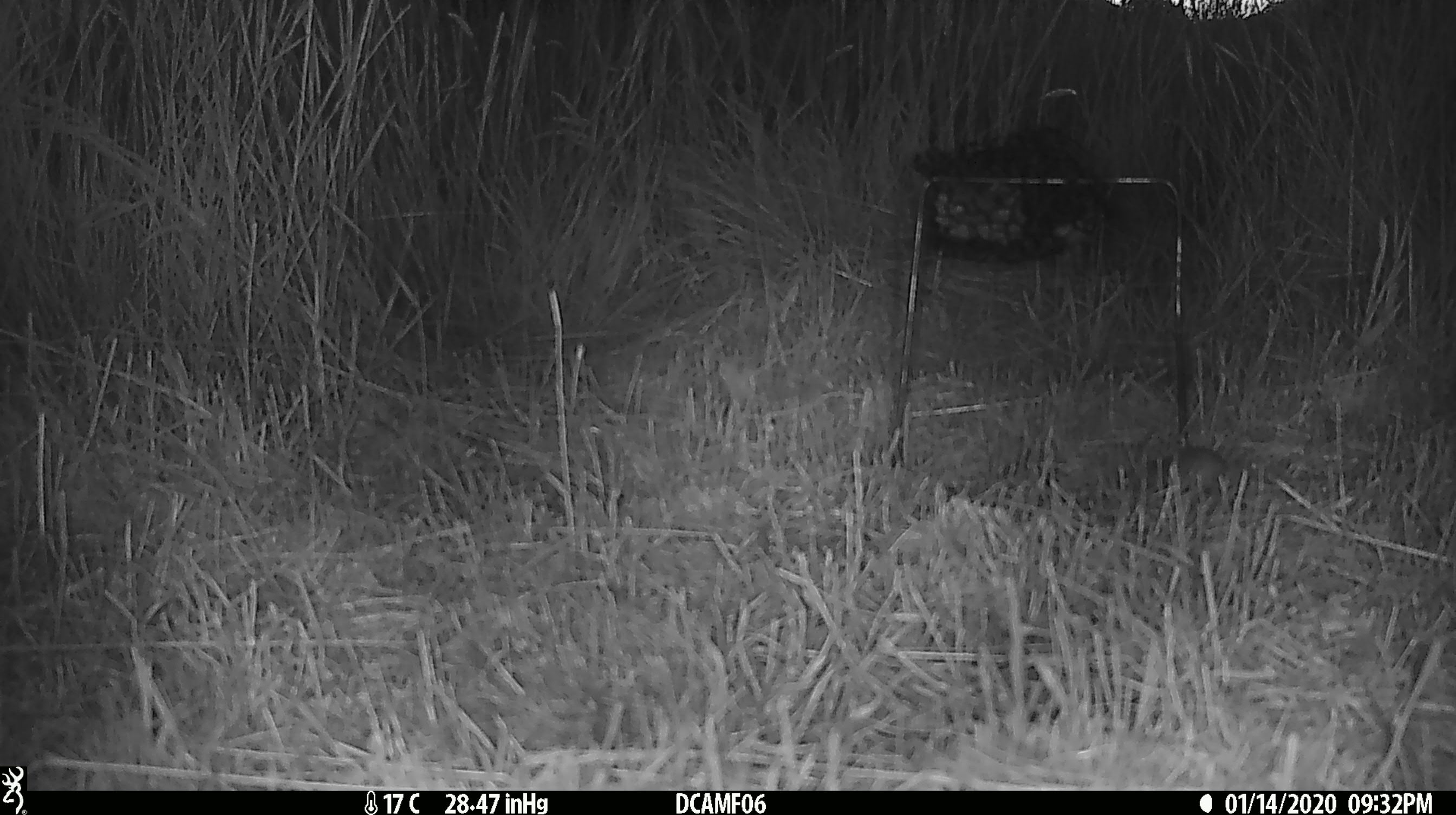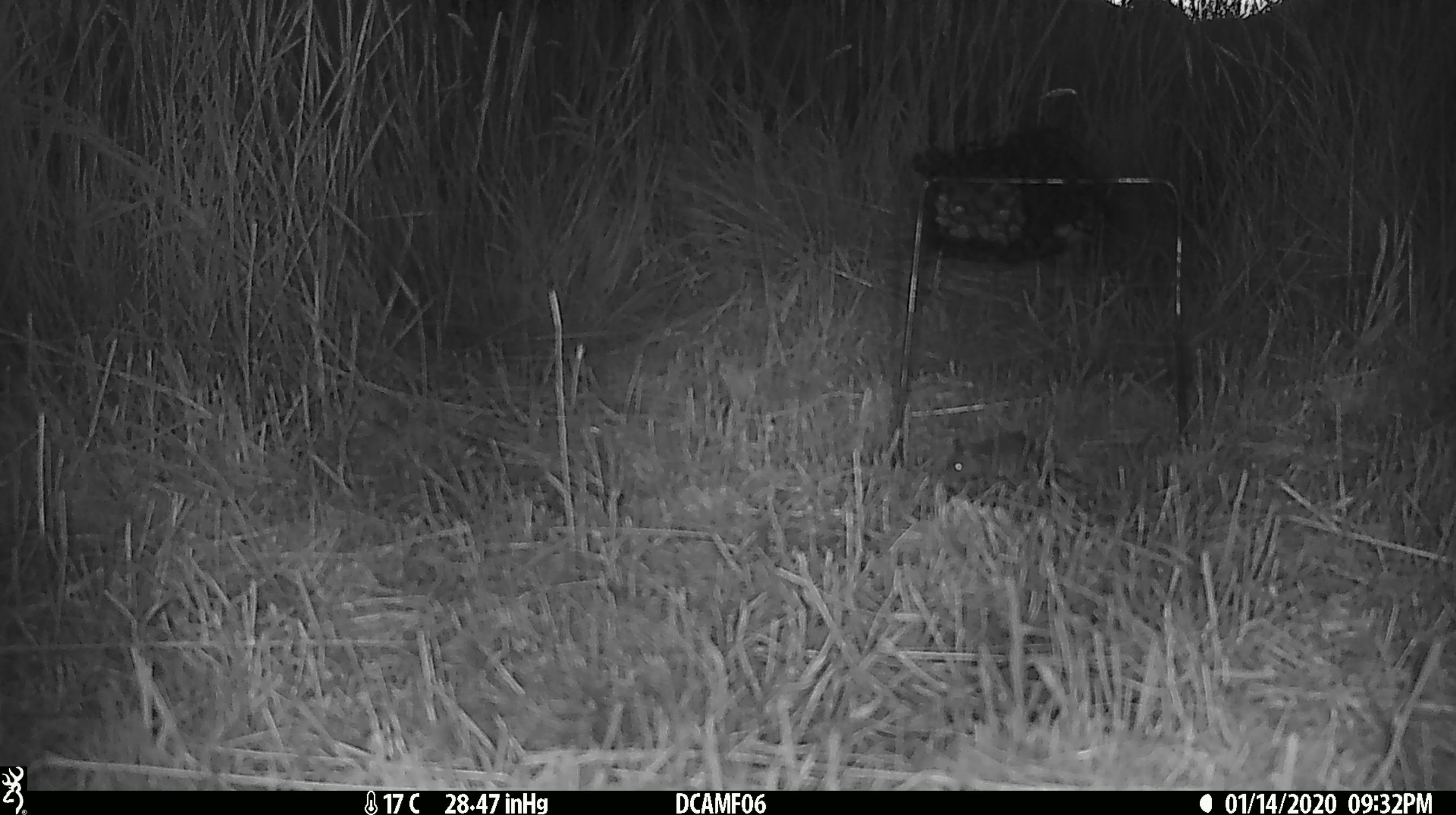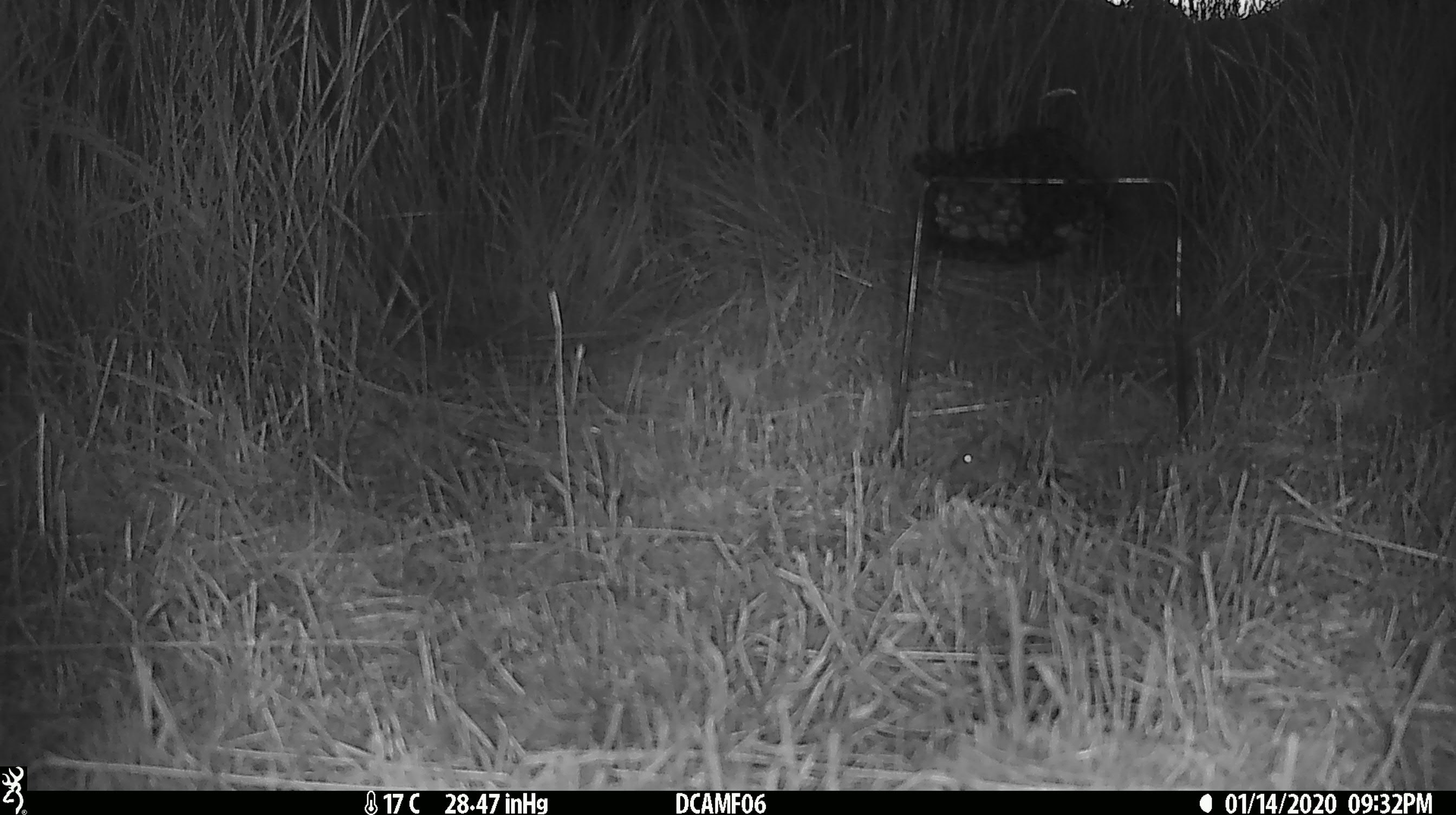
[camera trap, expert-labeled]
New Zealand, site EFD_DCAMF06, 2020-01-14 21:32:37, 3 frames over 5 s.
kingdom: Animalia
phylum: Chordata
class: Mammalia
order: Rodentia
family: Muridae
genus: Mus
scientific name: Mus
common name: mouse